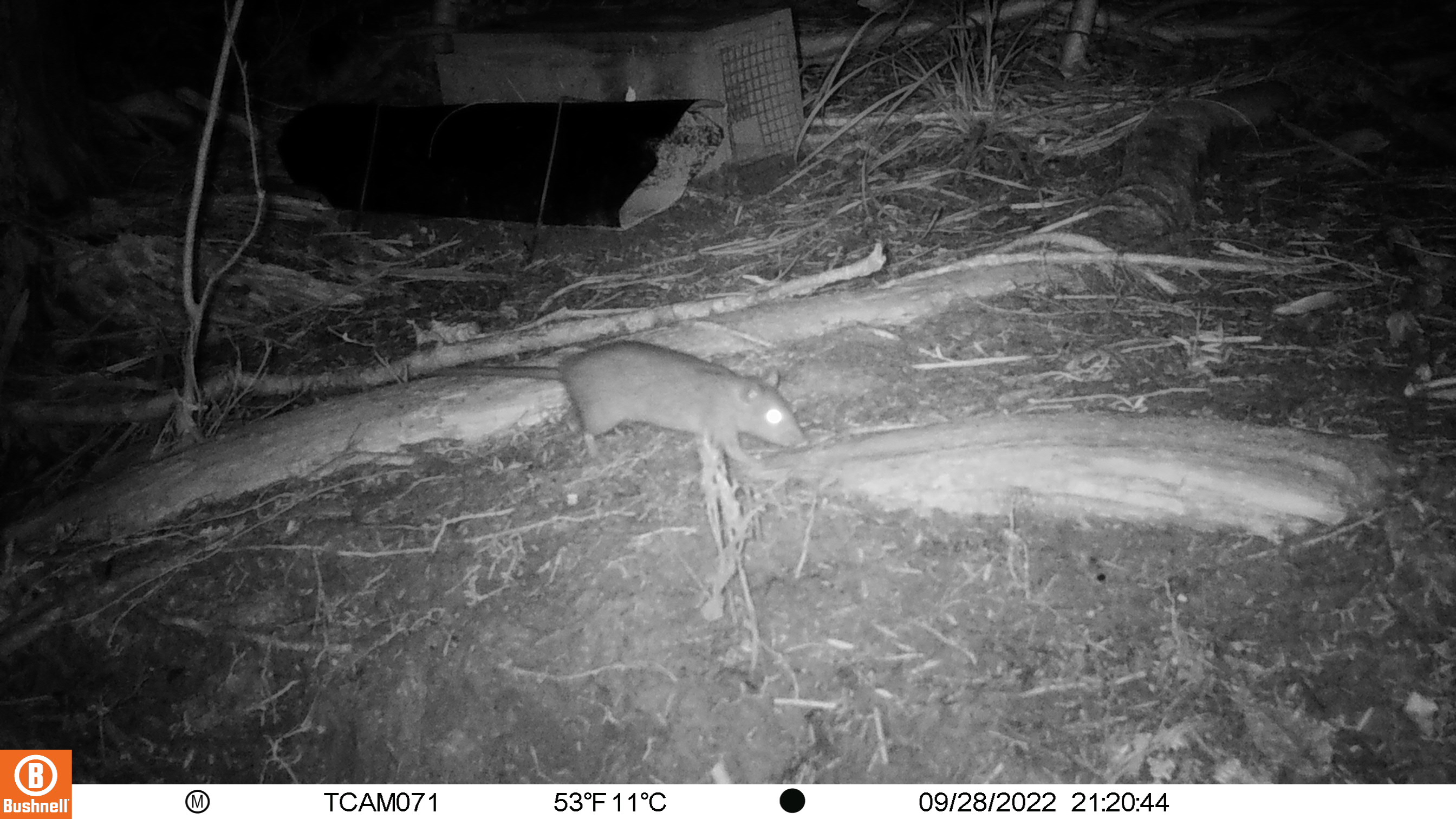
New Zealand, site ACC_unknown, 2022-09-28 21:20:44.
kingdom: Animalia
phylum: Chordata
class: Mammalia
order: Rodentia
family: Muridae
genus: Rattus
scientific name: Rattus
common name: rat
Rat (Rattus).